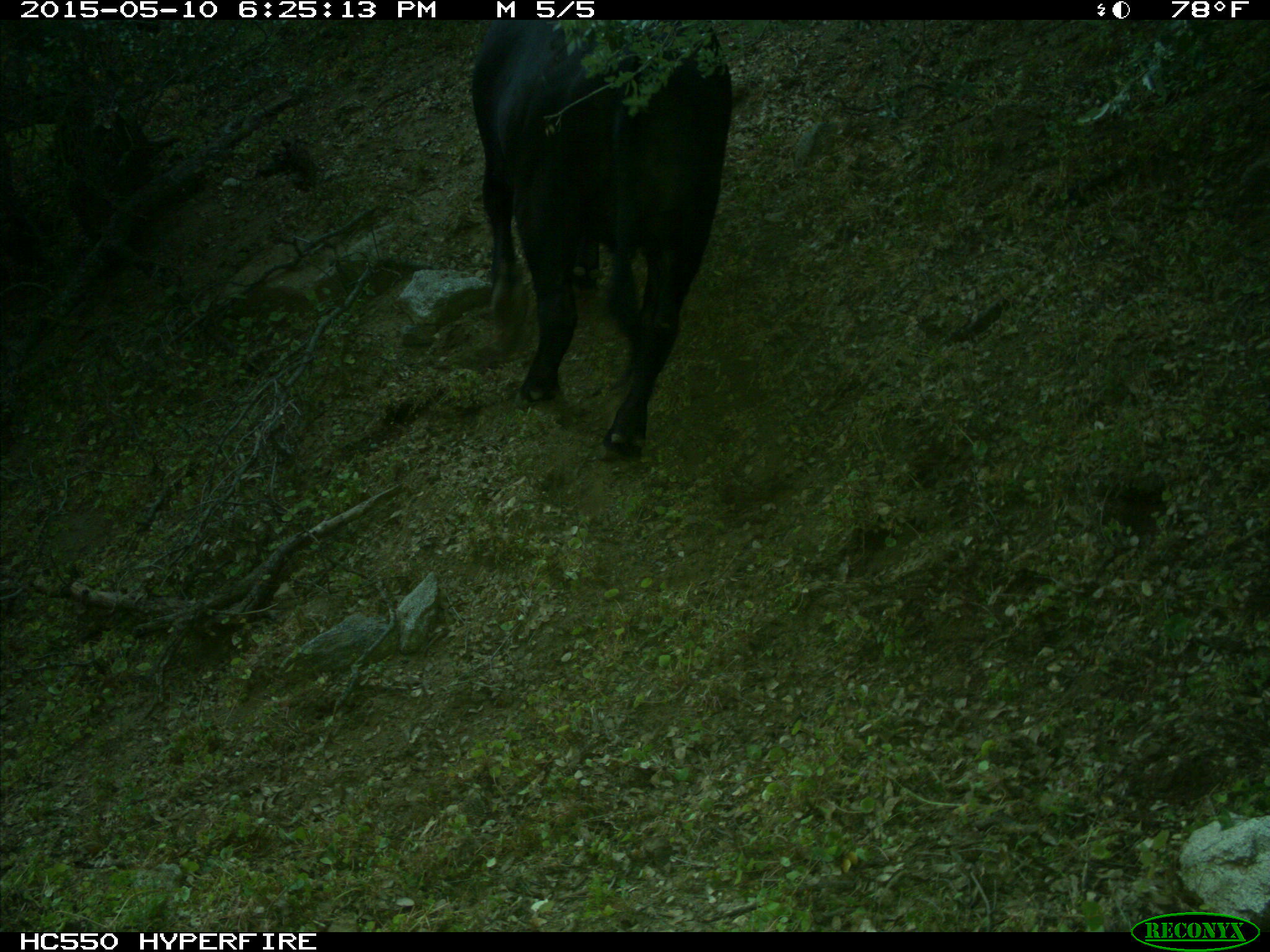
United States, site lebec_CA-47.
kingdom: Animalia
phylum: Chordata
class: Mammalia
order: Artiodactyla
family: Bovidae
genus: Bos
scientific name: Bos taurus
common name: domestic cow